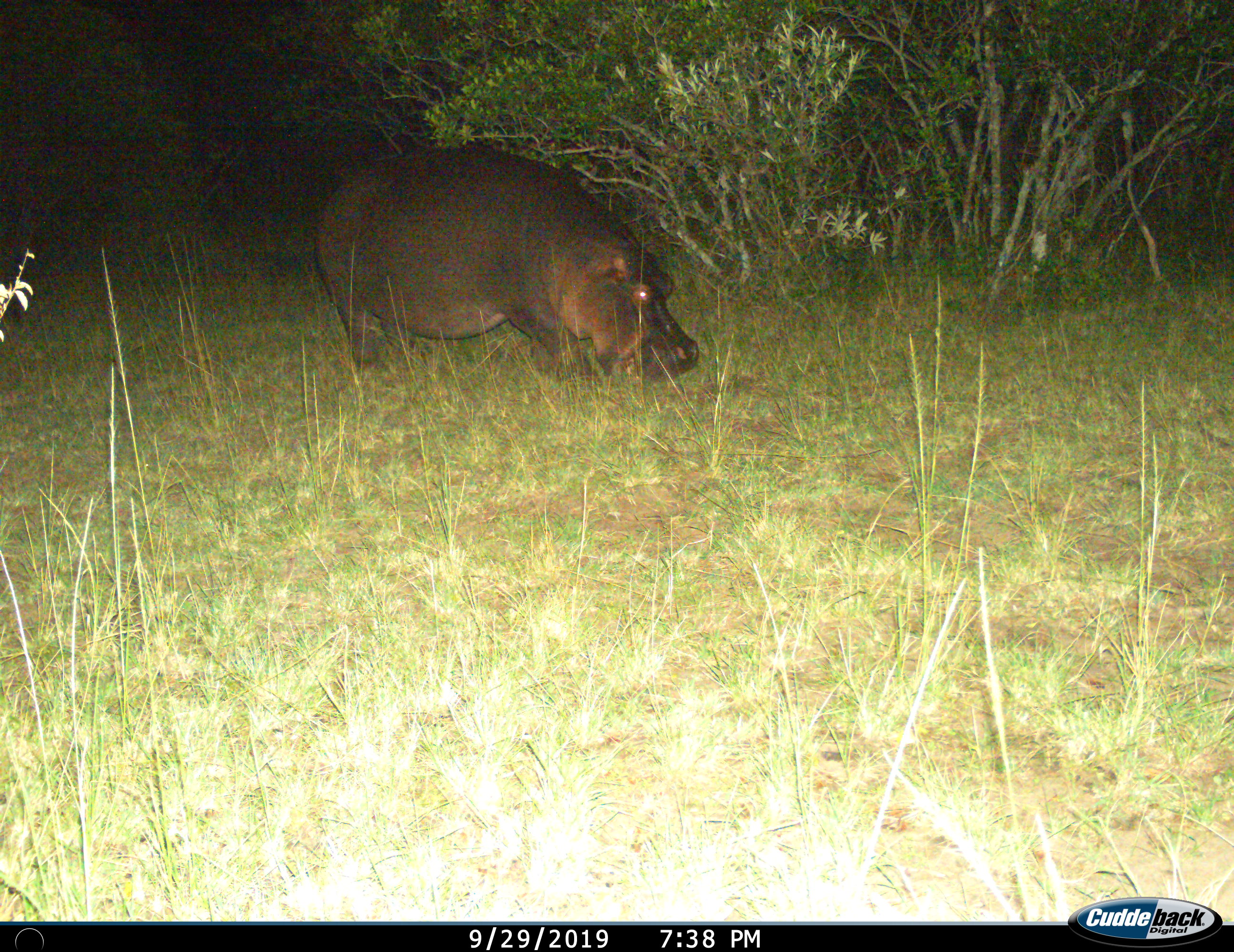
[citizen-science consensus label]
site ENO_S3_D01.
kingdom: Animalia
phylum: Chordata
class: Mammalia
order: Artiodactyla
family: Hippopotamidae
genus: Hippopotamus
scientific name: Hippopotamus amphibius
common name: hippopotamus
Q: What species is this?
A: Hippopotamus (Hippopotamus amphibius).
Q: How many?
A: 1.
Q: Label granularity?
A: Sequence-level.